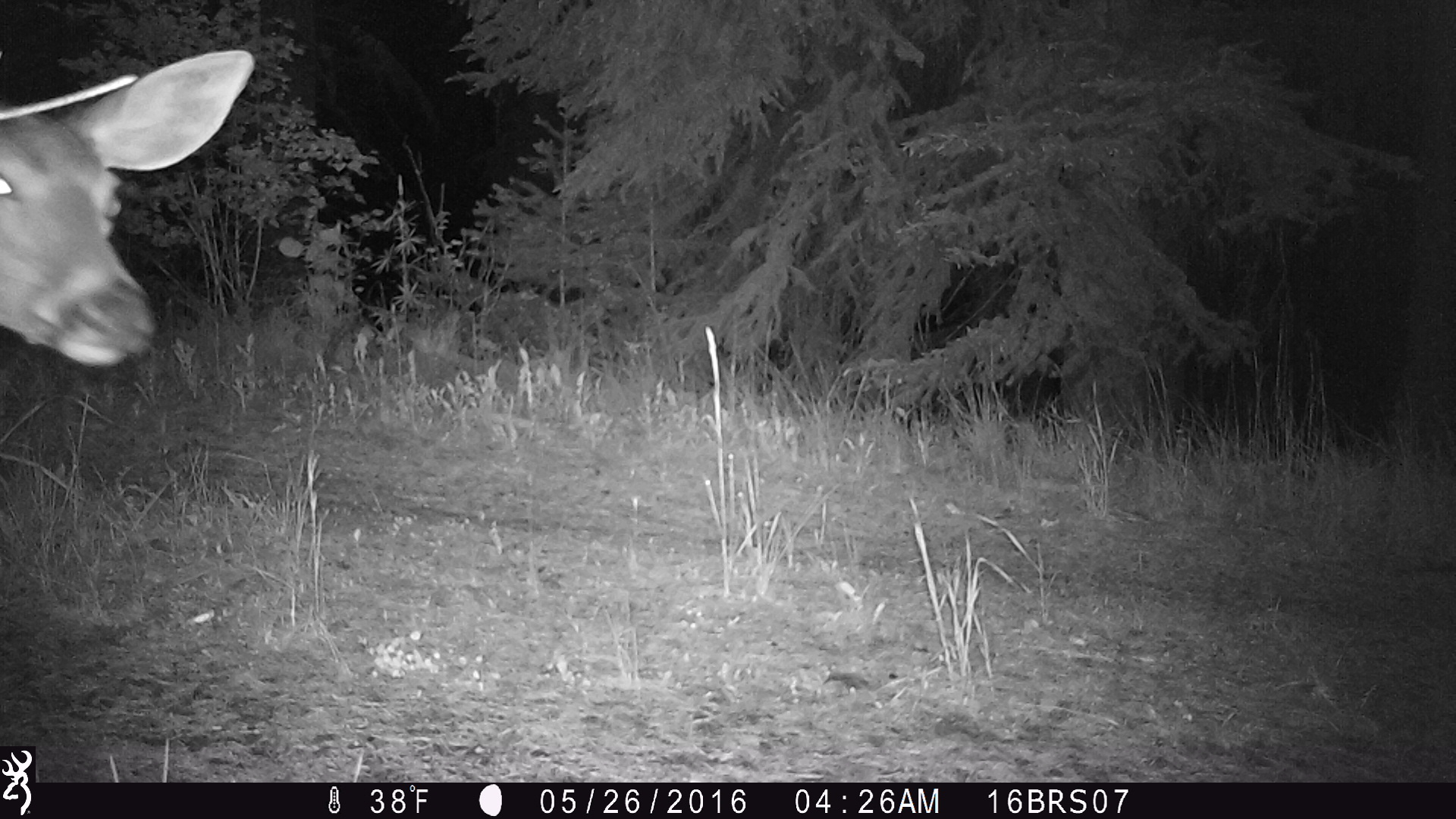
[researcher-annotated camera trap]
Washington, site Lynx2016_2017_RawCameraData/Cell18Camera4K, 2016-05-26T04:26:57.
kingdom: Animalia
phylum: Chordata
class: Mammalia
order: Artiodactyla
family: Cervidae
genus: Odocoileus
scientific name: Odocoileus virginianus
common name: white-tailed deer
Odocoileus virginianus (white-tailed deer). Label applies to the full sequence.